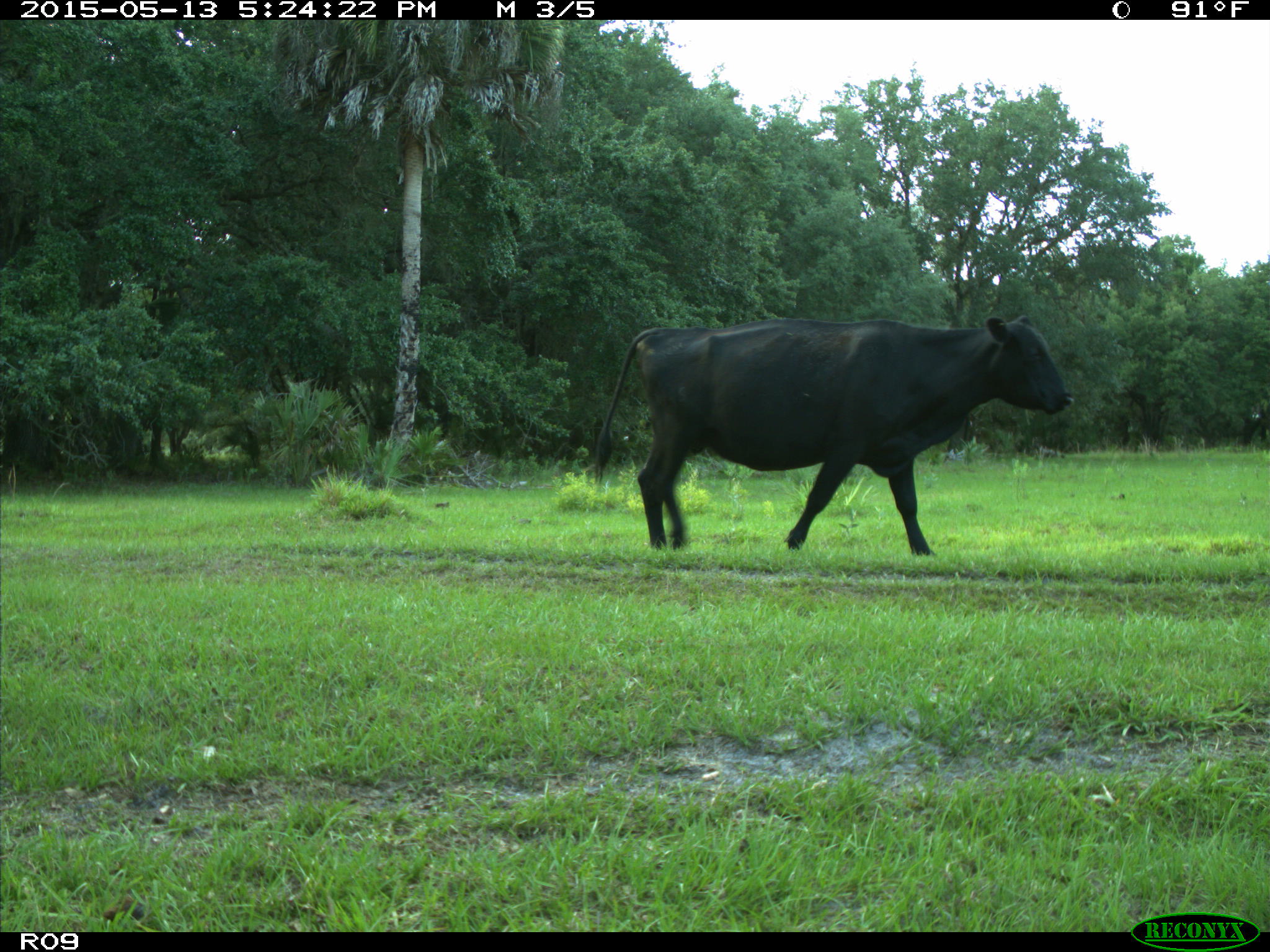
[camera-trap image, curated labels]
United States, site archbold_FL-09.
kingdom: Animalia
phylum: Chordata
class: Mammalia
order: Artiodactyla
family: Bovidae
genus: Bos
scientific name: Bos taurus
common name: domestic cow